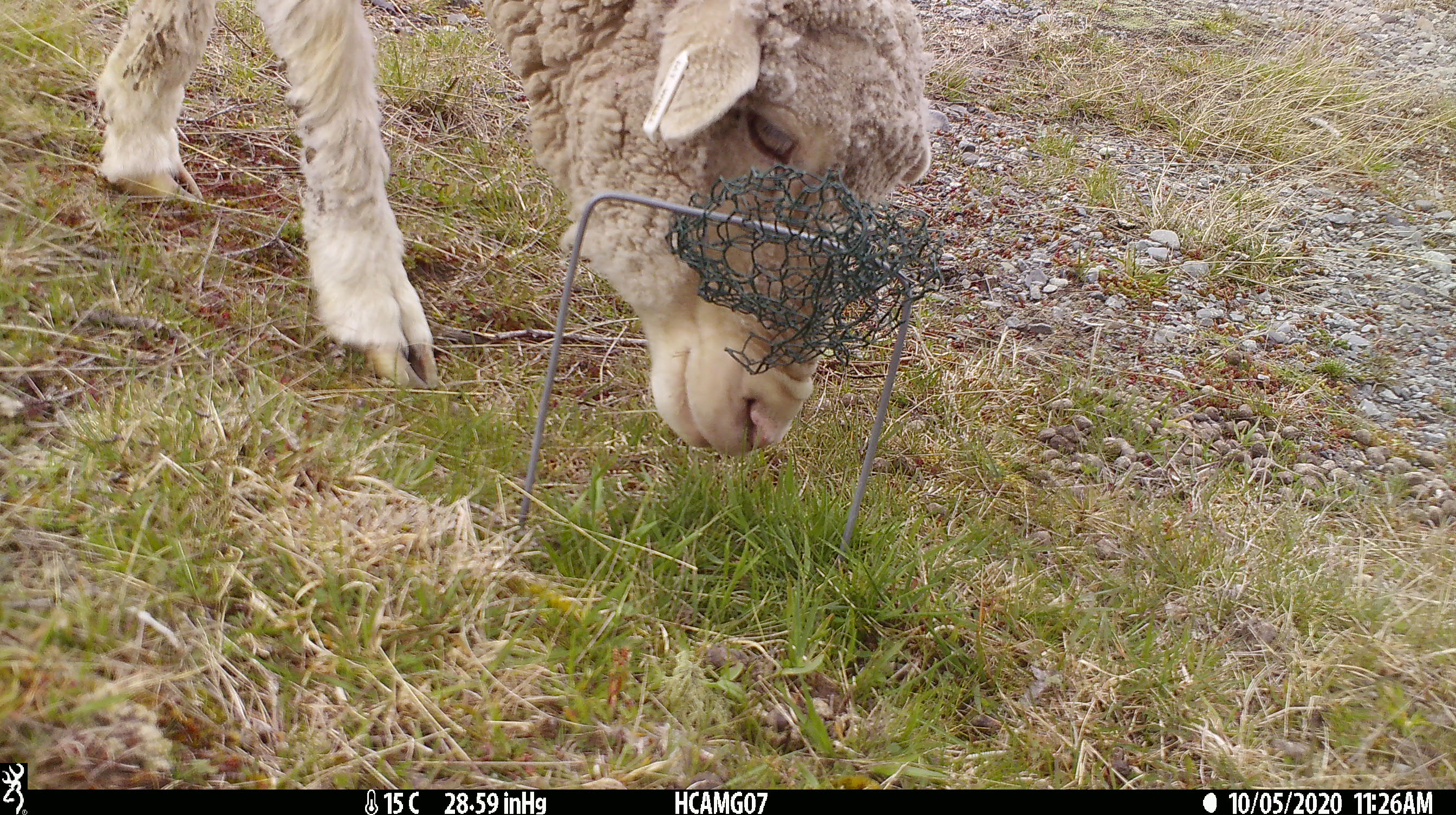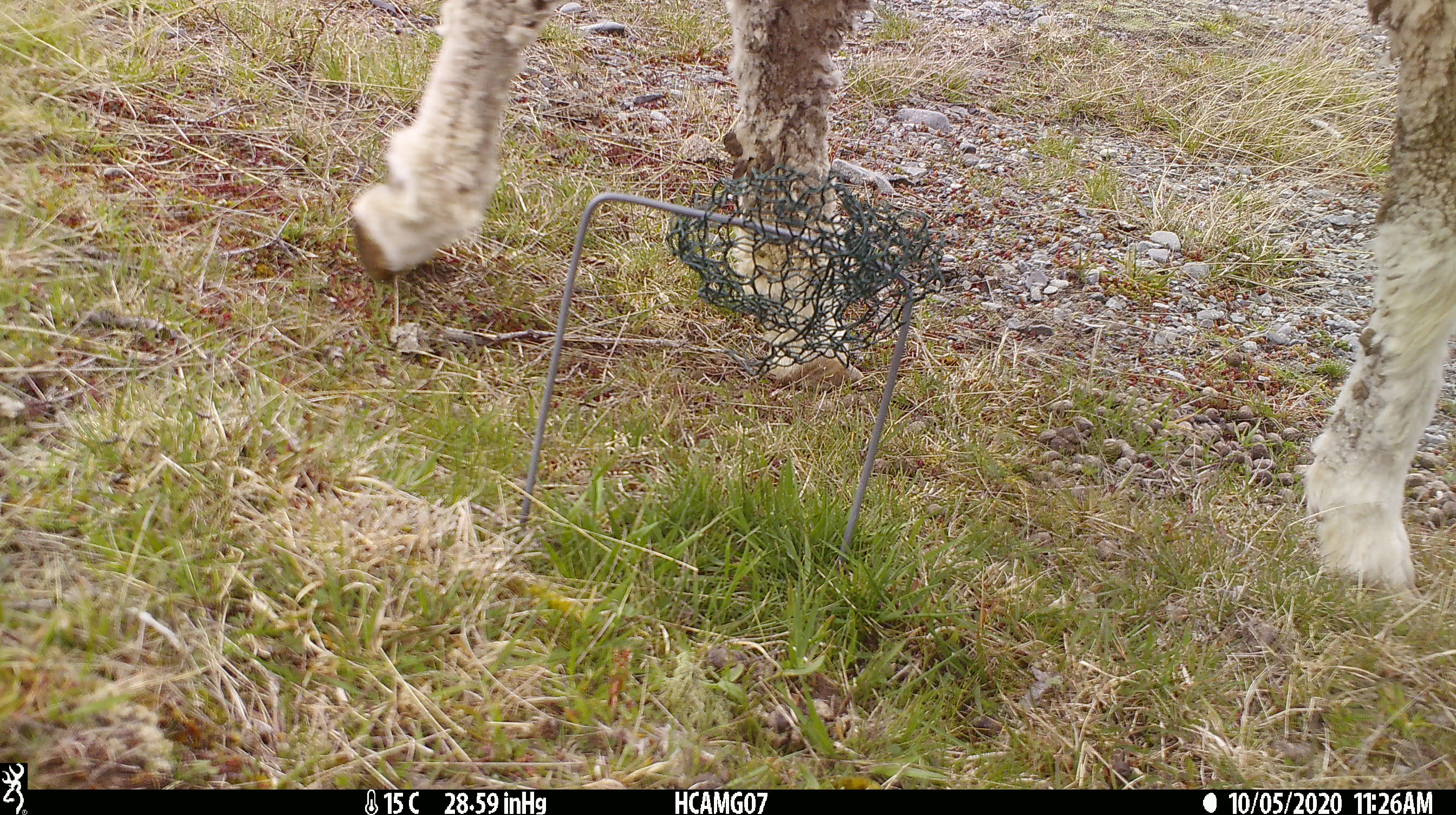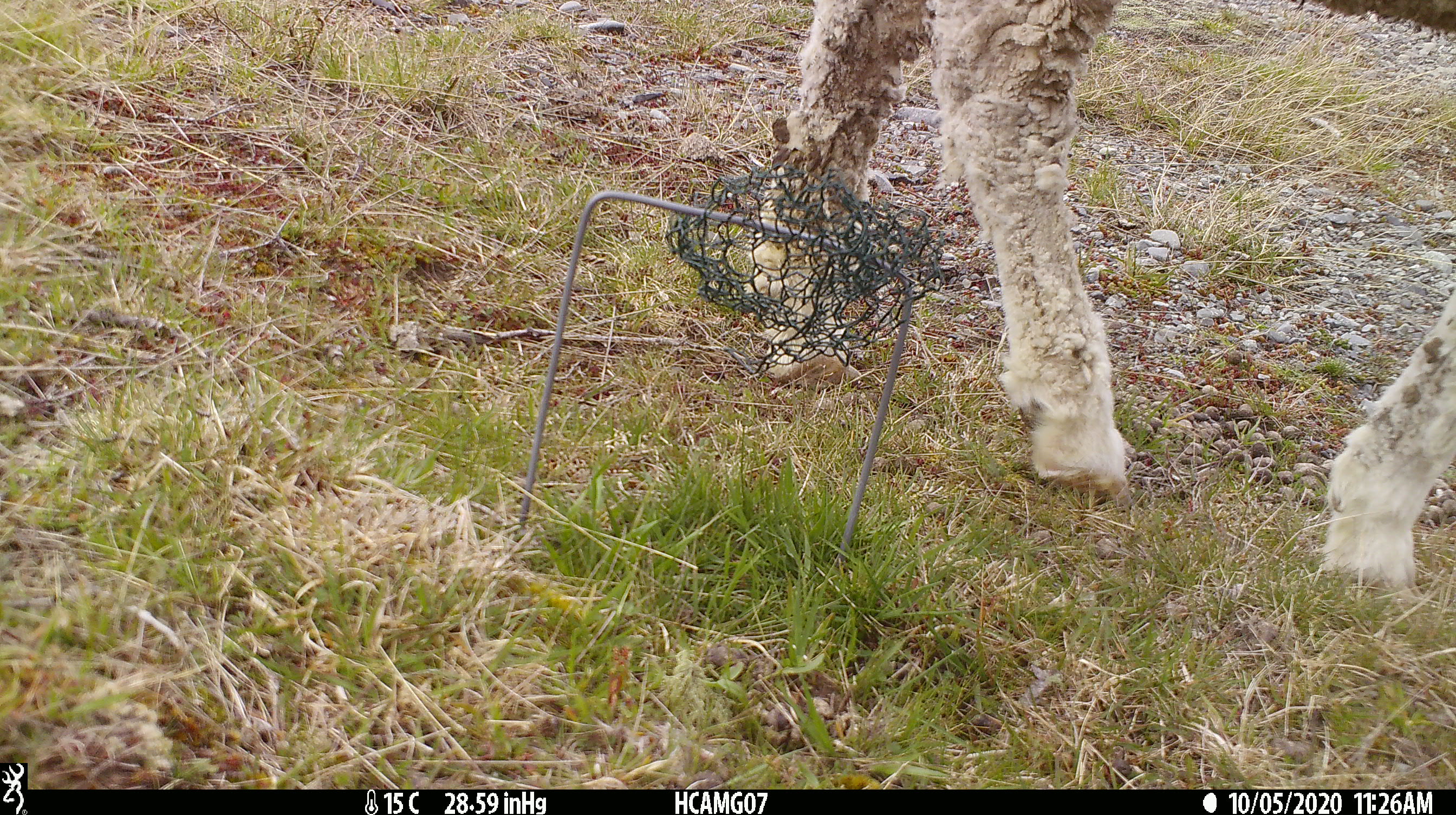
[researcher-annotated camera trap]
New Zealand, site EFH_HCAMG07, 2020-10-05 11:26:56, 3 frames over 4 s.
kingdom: Animalia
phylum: Chordata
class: Mammalia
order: Artiodactyla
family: Bovidae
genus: Ovis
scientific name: Ovis aries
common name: domestic sheep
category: sheep